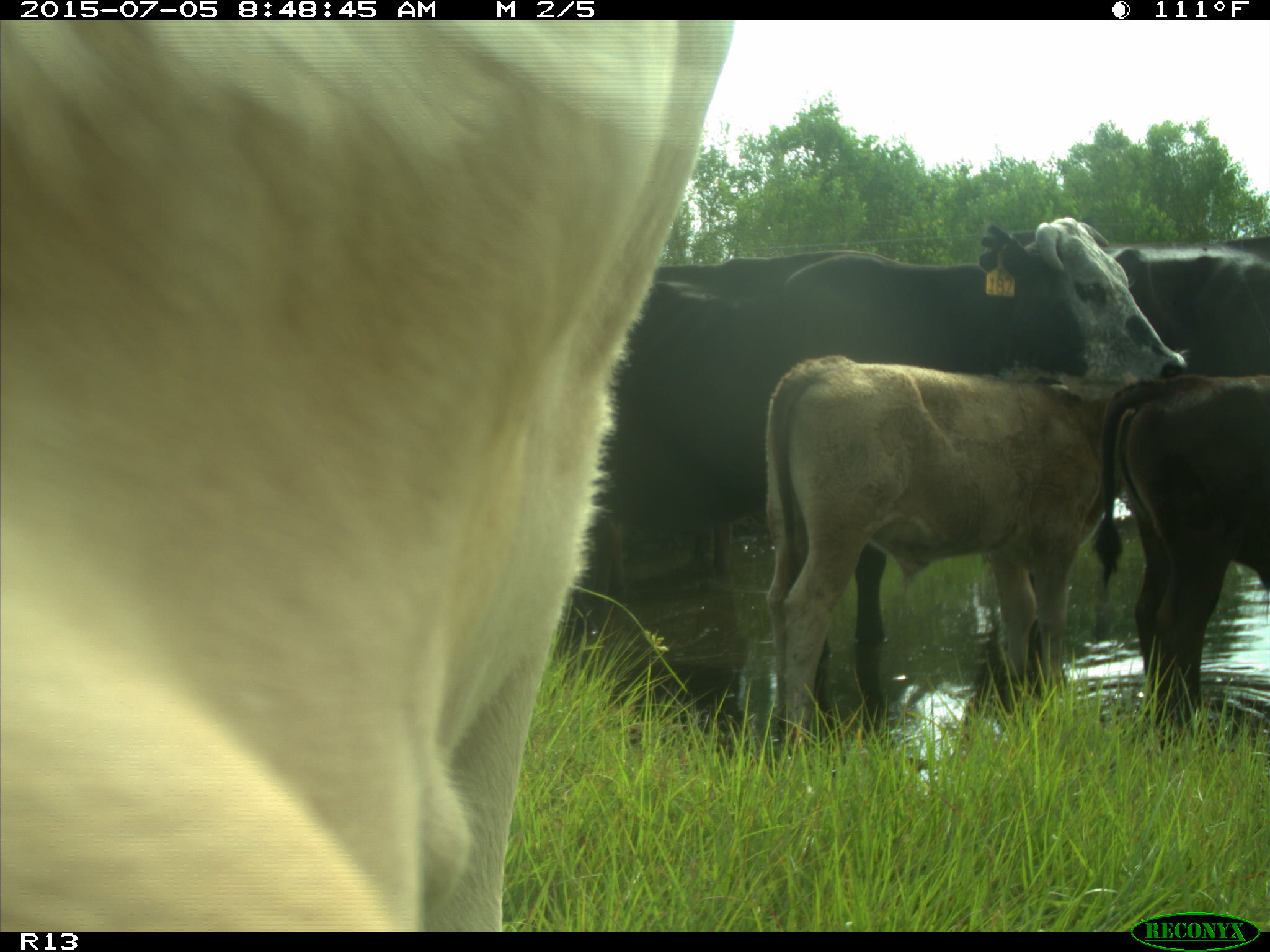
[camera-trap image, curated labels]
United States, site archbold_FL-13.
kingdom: Animalia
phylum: Chordata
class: Mammalia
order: Artiodactyla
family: Bovidae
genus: Bos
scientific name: Bos taurus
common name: domestic cow